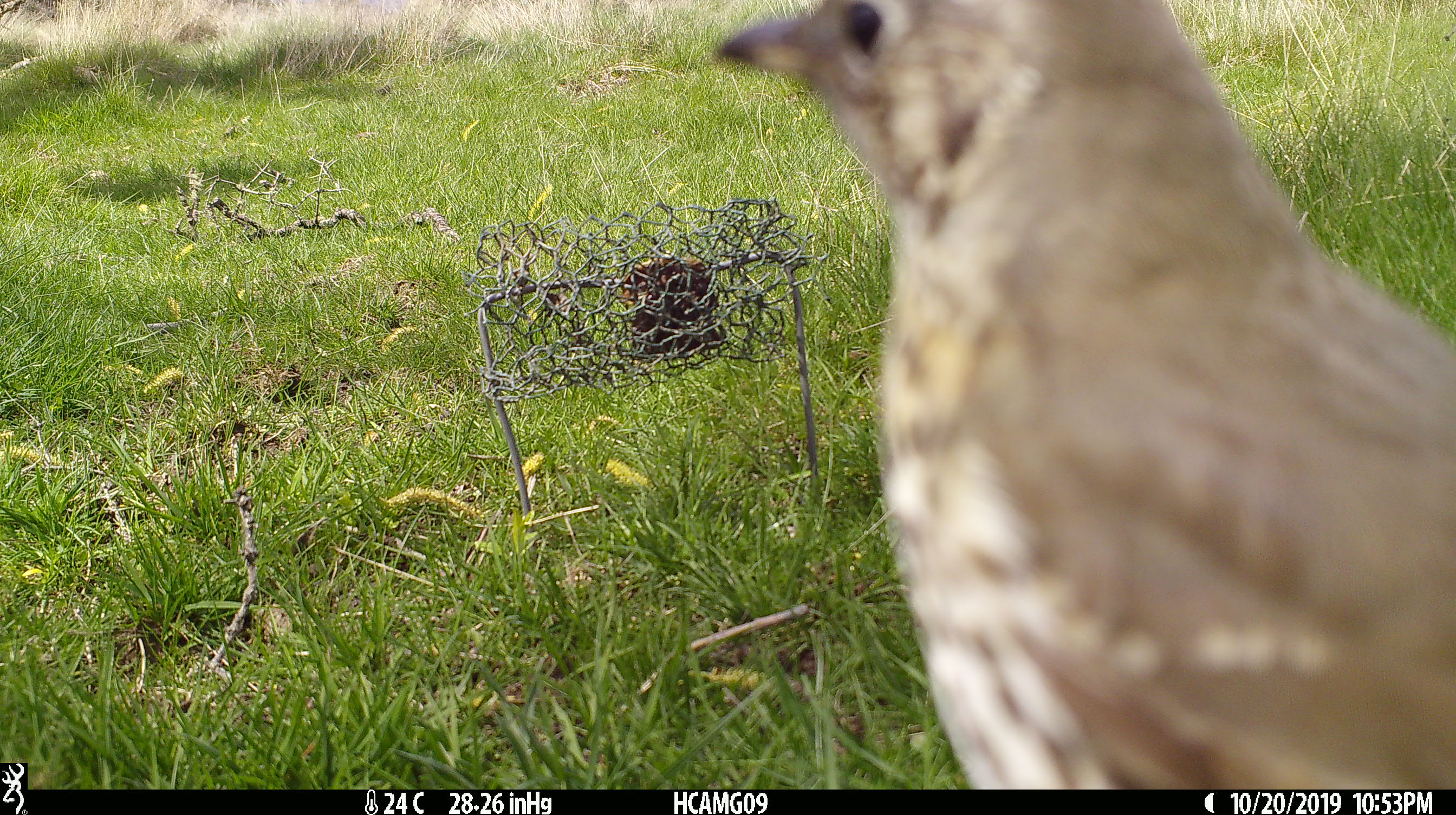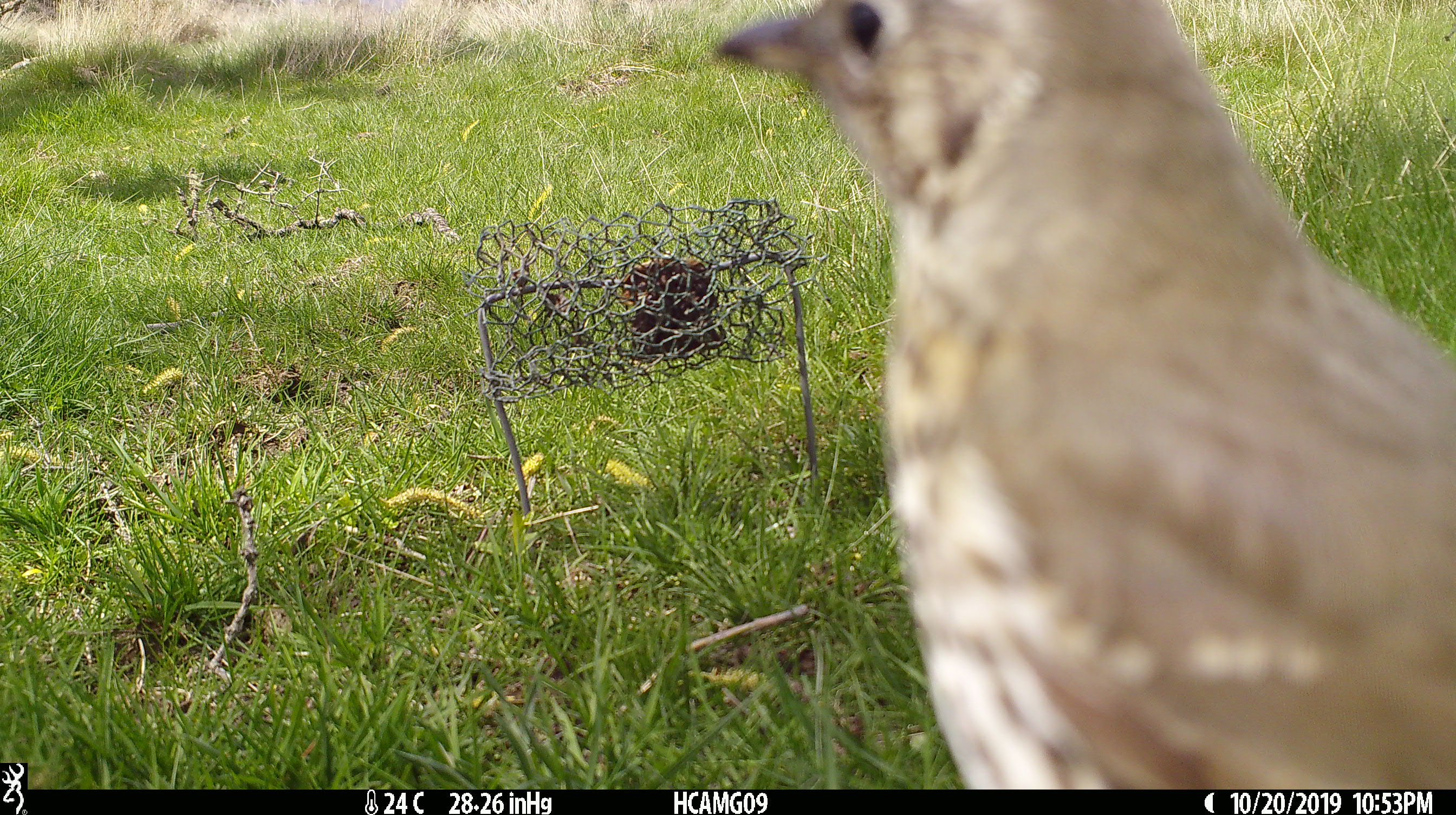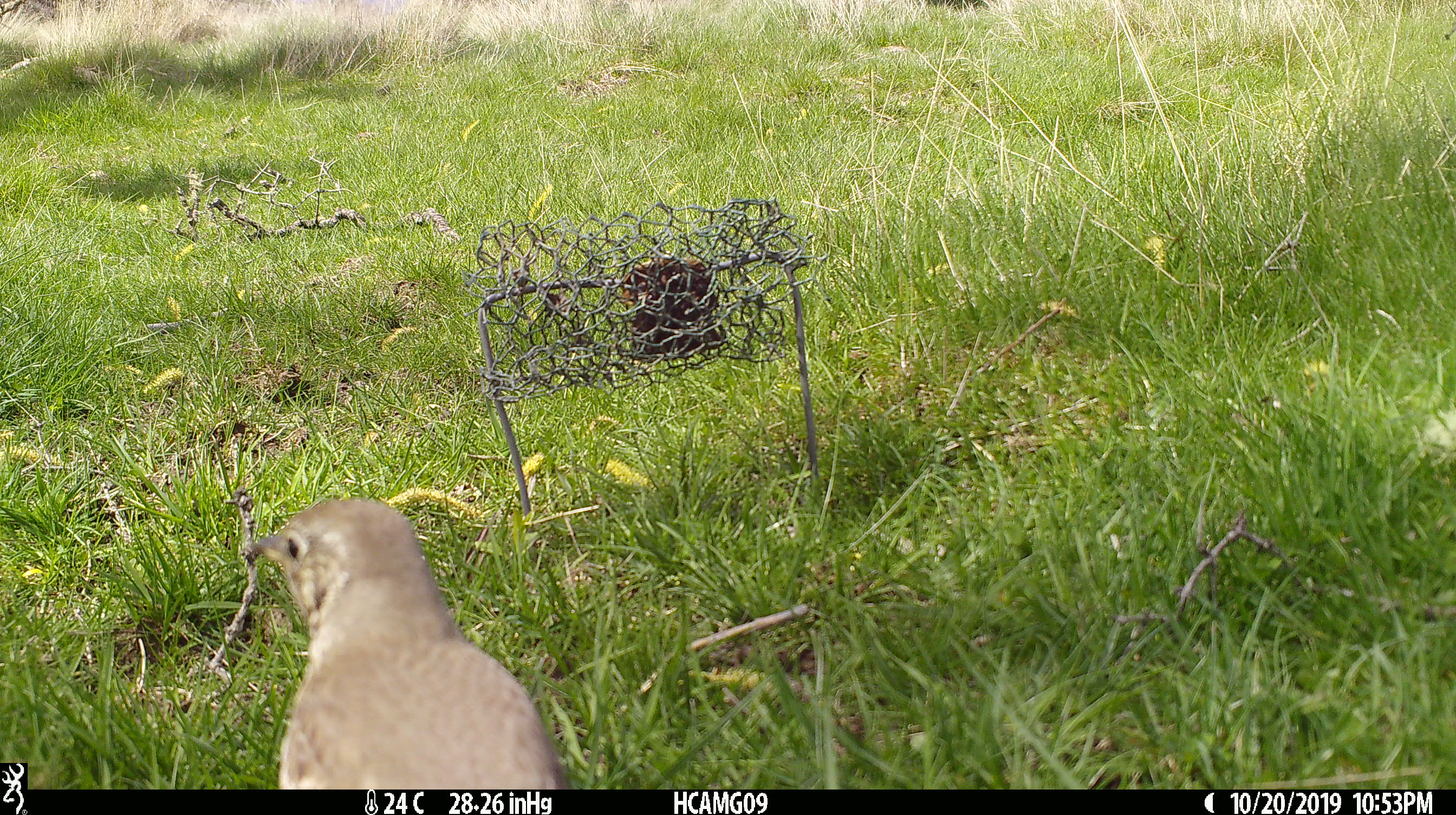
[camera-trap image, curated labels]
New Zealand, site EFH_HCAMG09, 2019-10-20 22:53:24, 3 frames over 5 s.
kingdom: Animalia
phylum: Chordata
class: Aves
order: Passeriformes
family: Turdidae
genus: Turdus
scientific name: Turdus philomelos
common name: song thrush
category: thrush